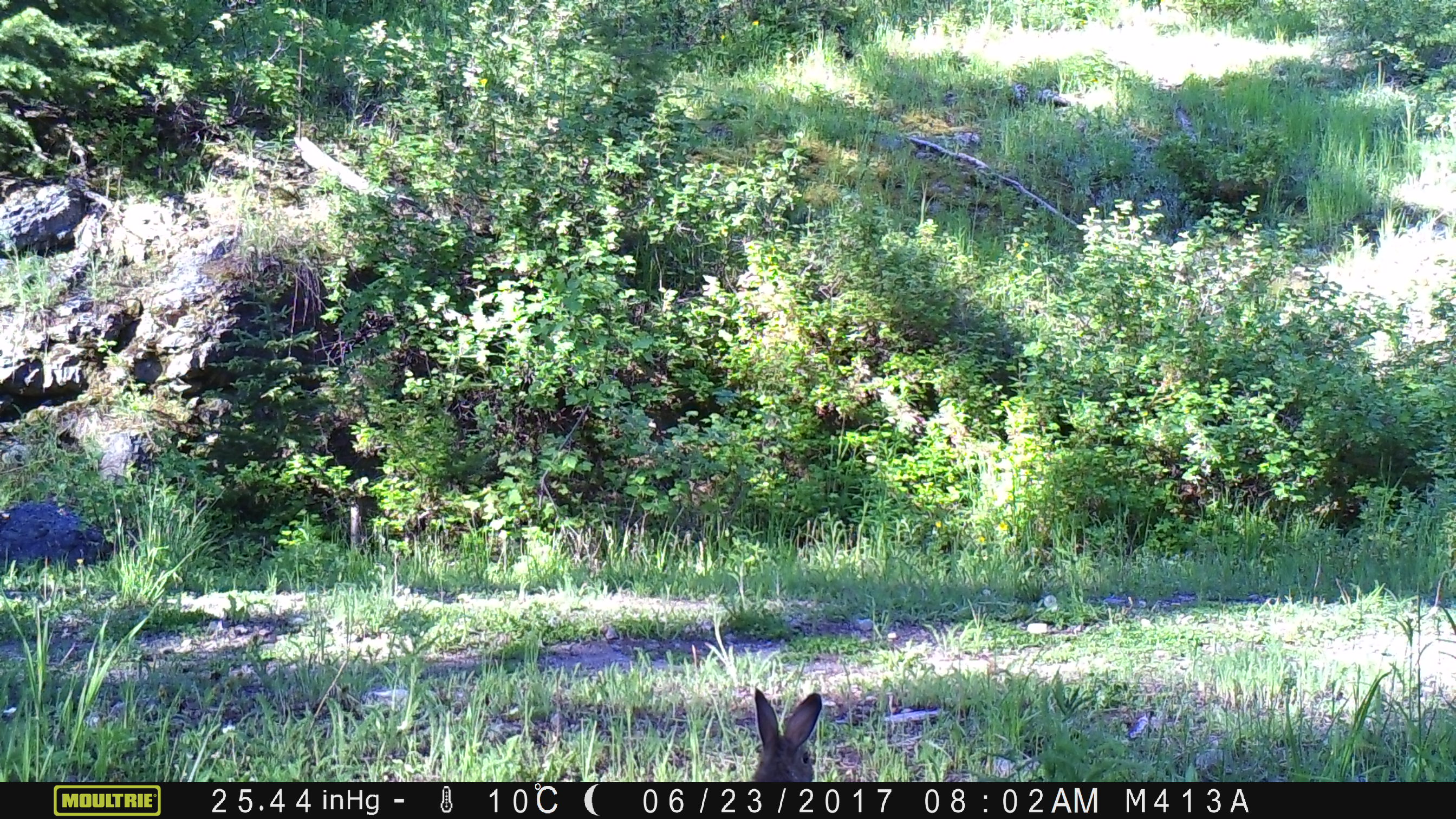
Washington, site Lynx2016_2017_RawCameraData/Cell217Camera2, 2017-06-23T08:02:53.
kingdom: Animalia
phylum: Chordata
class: Mammalia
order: Lagomorpha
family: Leporidae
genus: Lepus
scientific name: Lepus americanus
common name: snowshoe hare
Lepus americanus (snowshoe hare). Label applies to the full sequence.